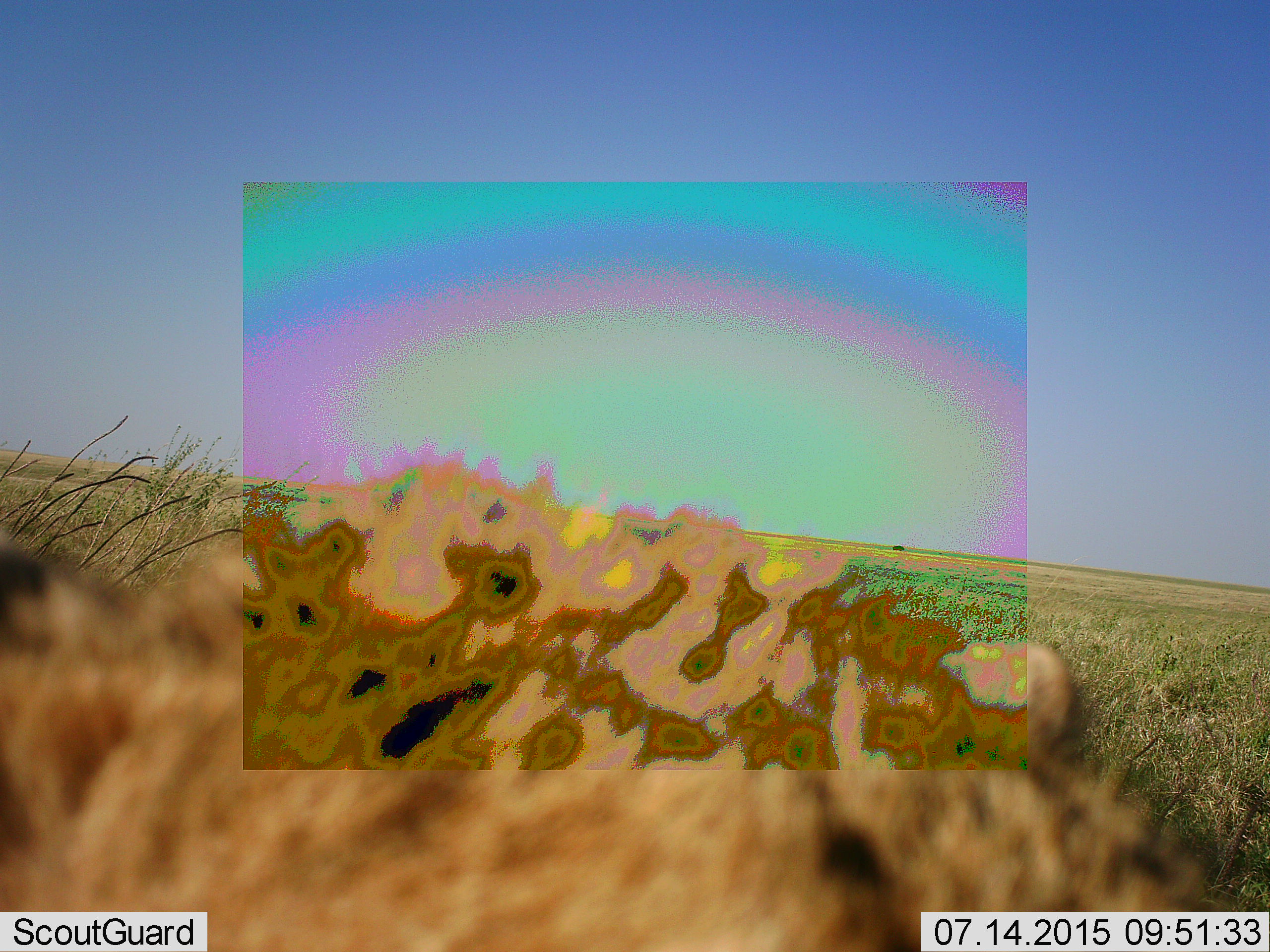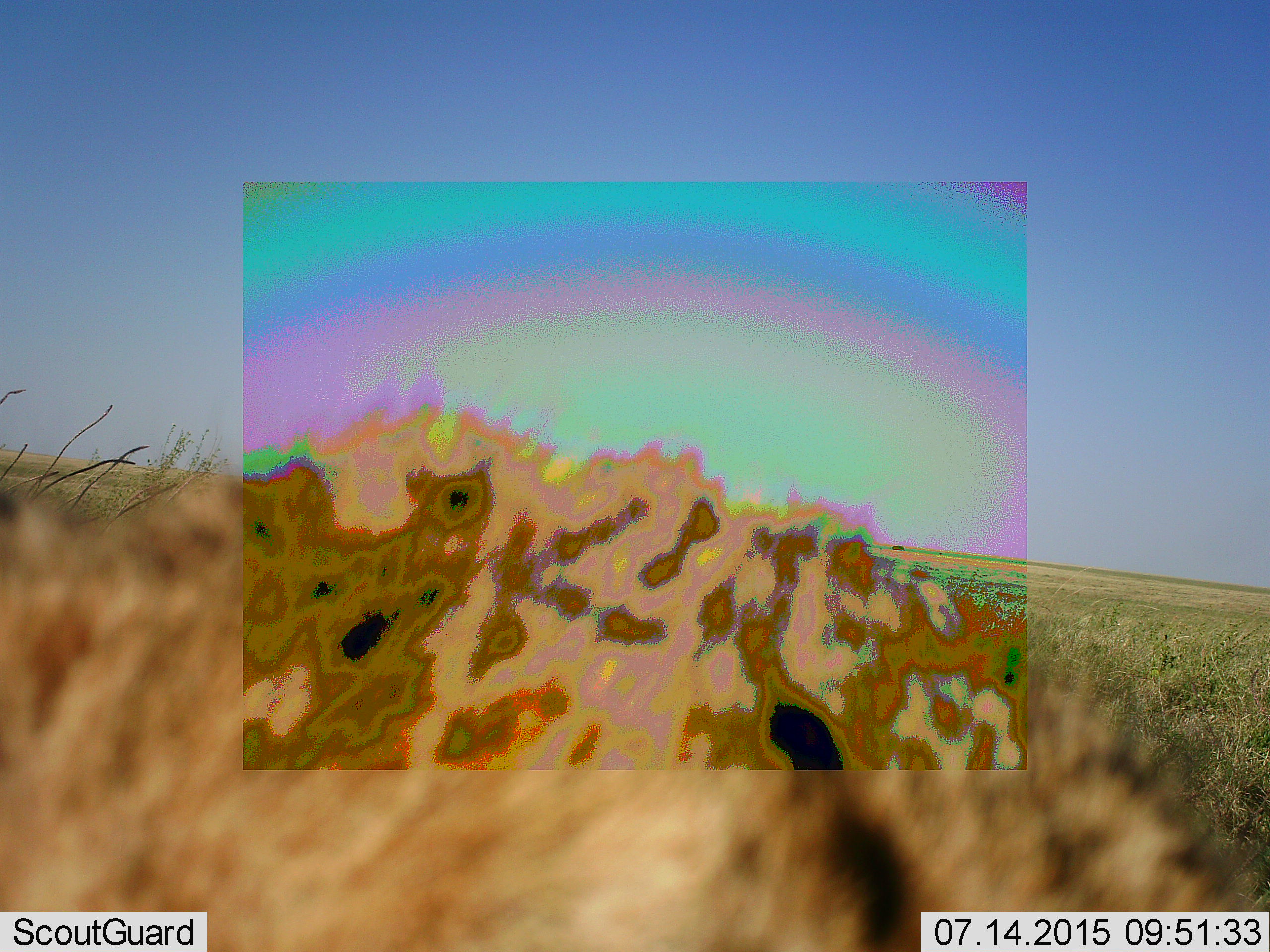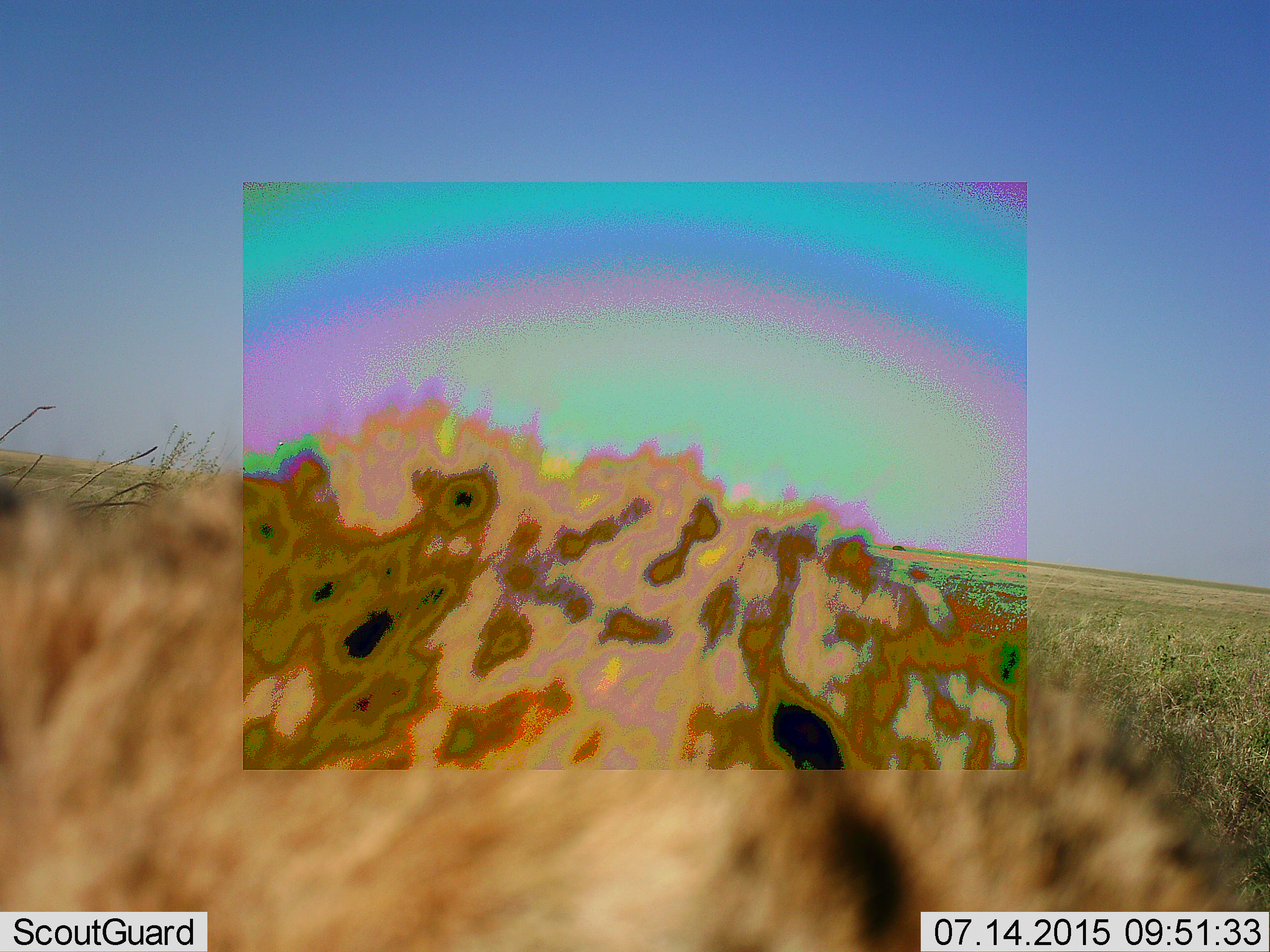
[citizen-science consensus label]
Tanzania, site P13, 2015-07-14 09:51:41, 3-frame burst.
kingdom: Animalia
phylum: Chordata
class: Mammalia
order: Carnivora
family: Felidae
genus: Acinonyx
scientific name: Acinonyx jubatus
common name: cheetah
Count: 1.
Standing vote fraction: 0%.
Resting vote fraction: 100%.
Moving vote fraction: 20%.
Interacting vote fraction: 0%.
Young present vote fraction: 20%.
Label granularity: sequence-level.